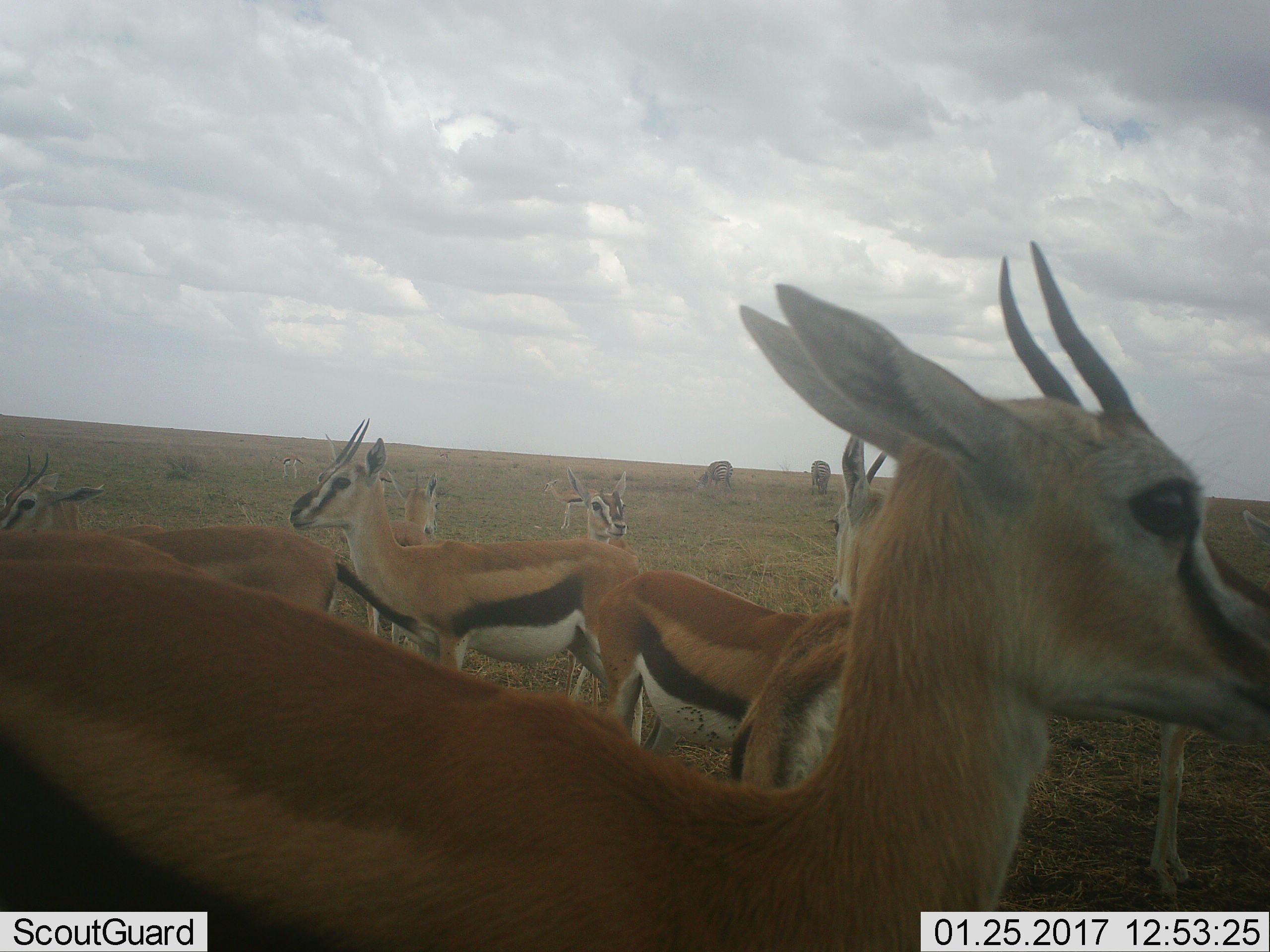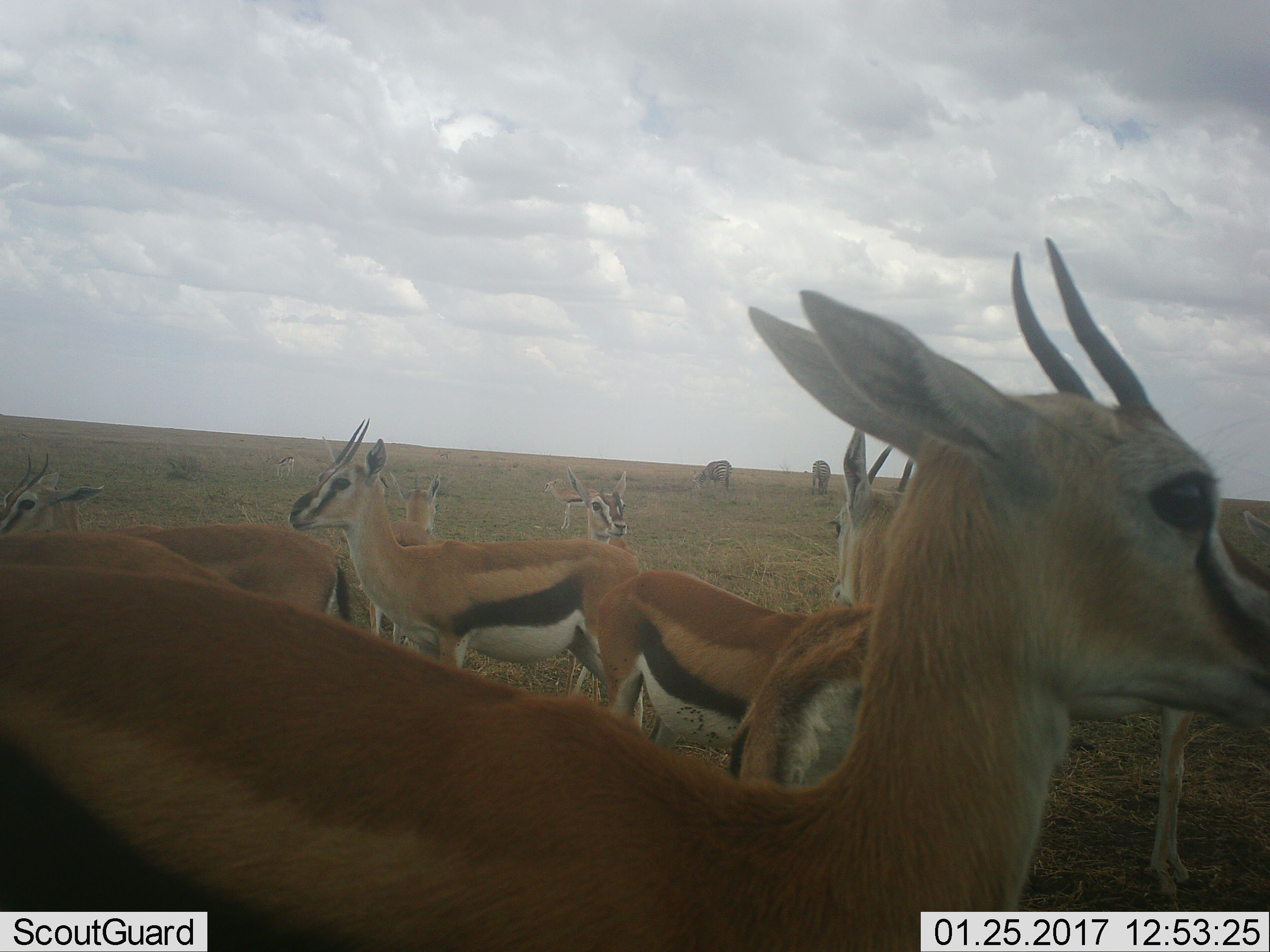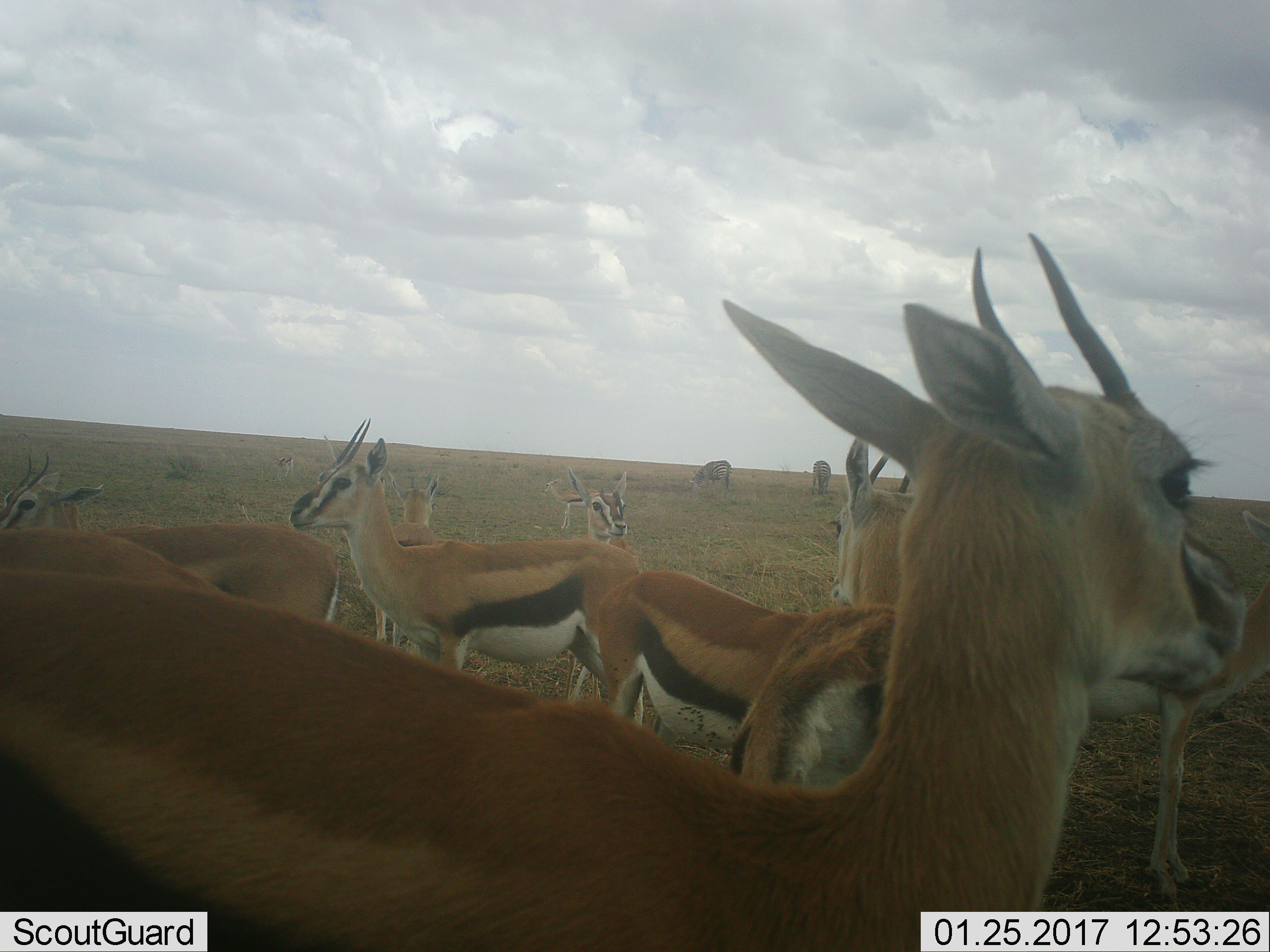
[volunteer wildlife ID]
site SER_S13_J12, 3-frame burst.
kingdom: Animalia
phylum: Chordata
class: Mammalia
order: Artiodactyla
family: Bovidae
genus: Eudorcas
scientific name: Eudorcas thomsonii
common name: thomson's gazelle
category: gazellethomsons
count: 11-50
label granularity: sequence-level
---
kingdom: Animalia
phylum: Chordata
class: Mammalia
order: Perissodactyla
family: Equidae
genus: Equus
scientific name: Equus quagga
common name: plains zebra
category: zebraplains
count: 2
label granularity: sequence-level